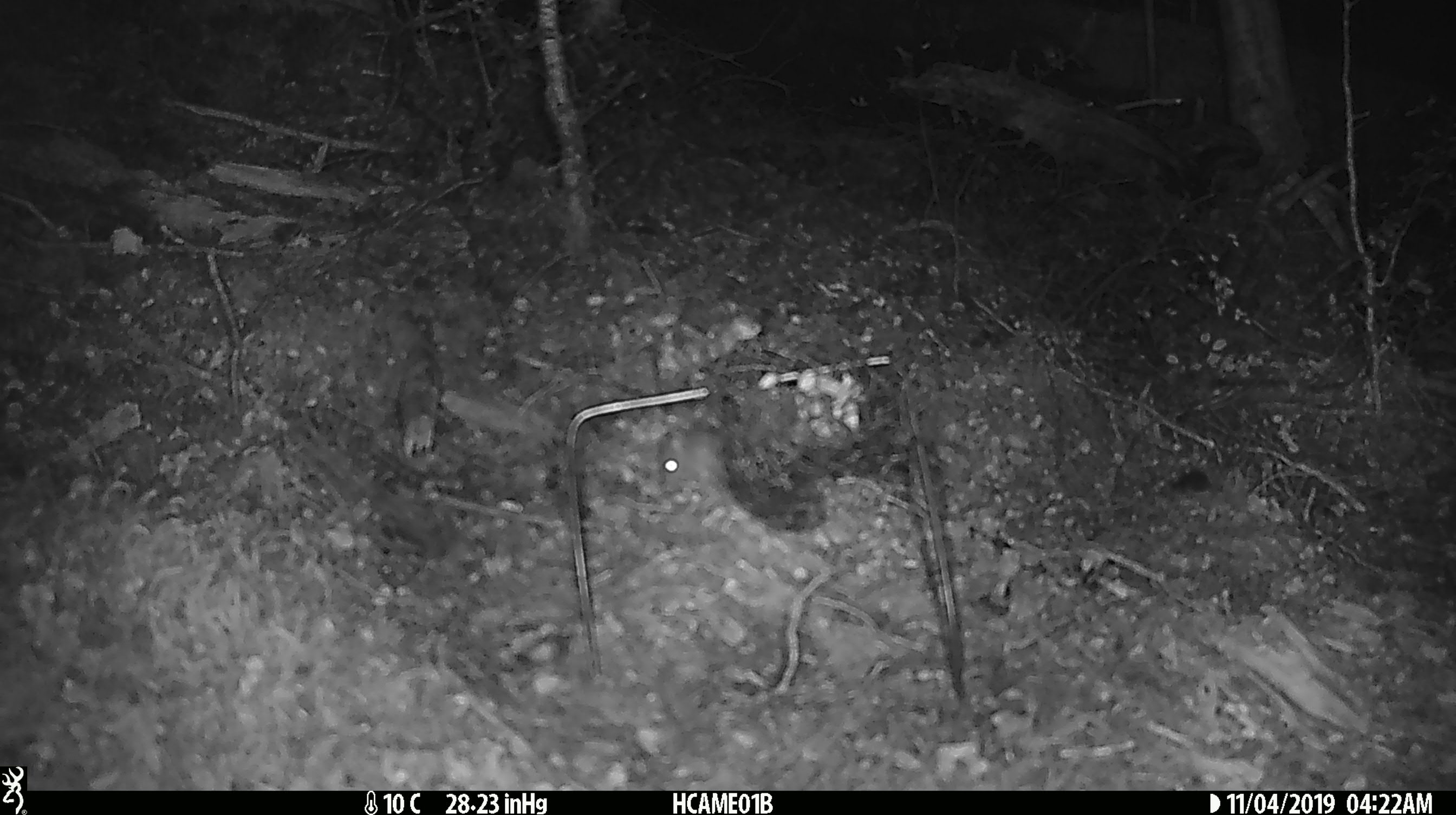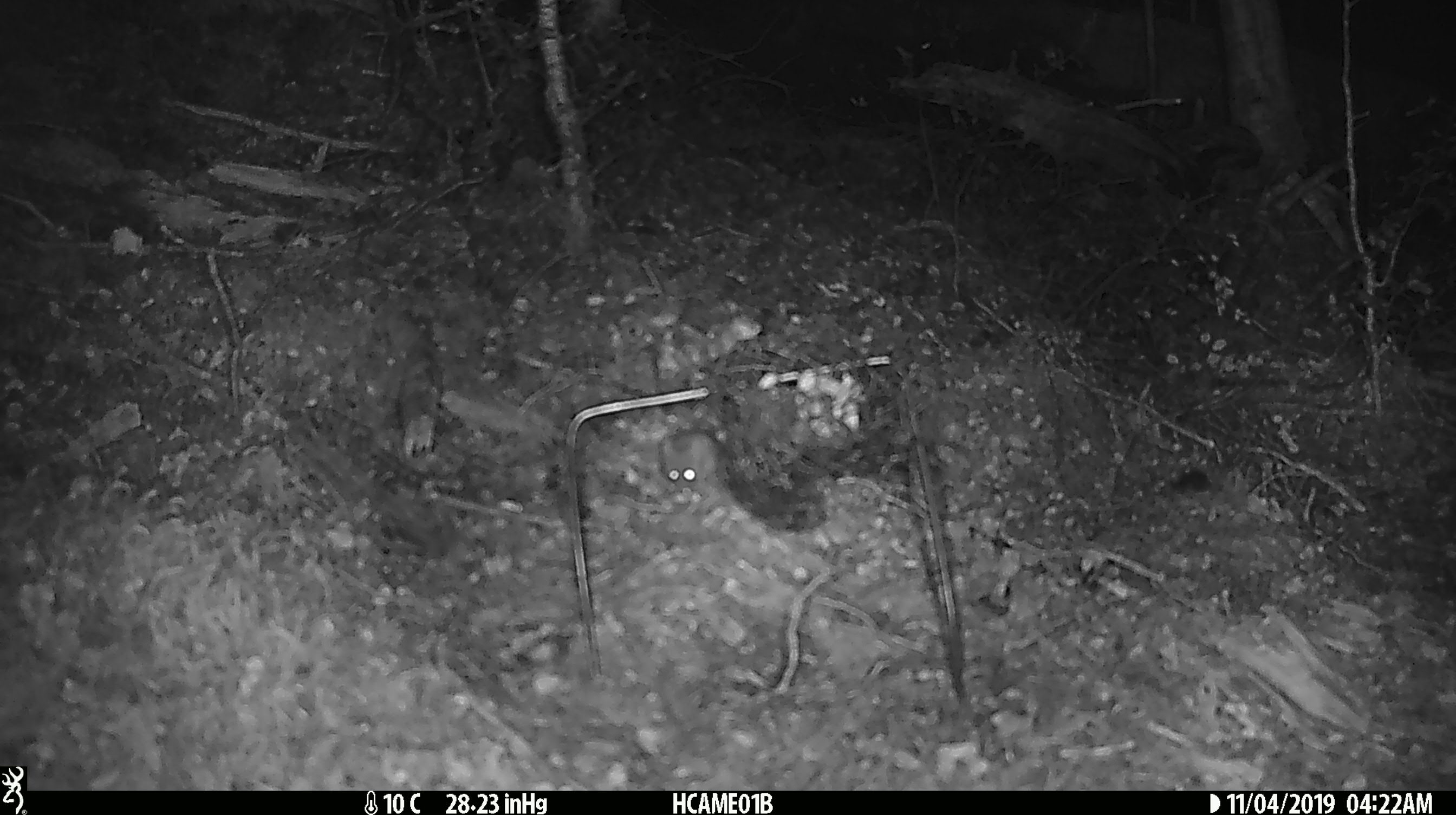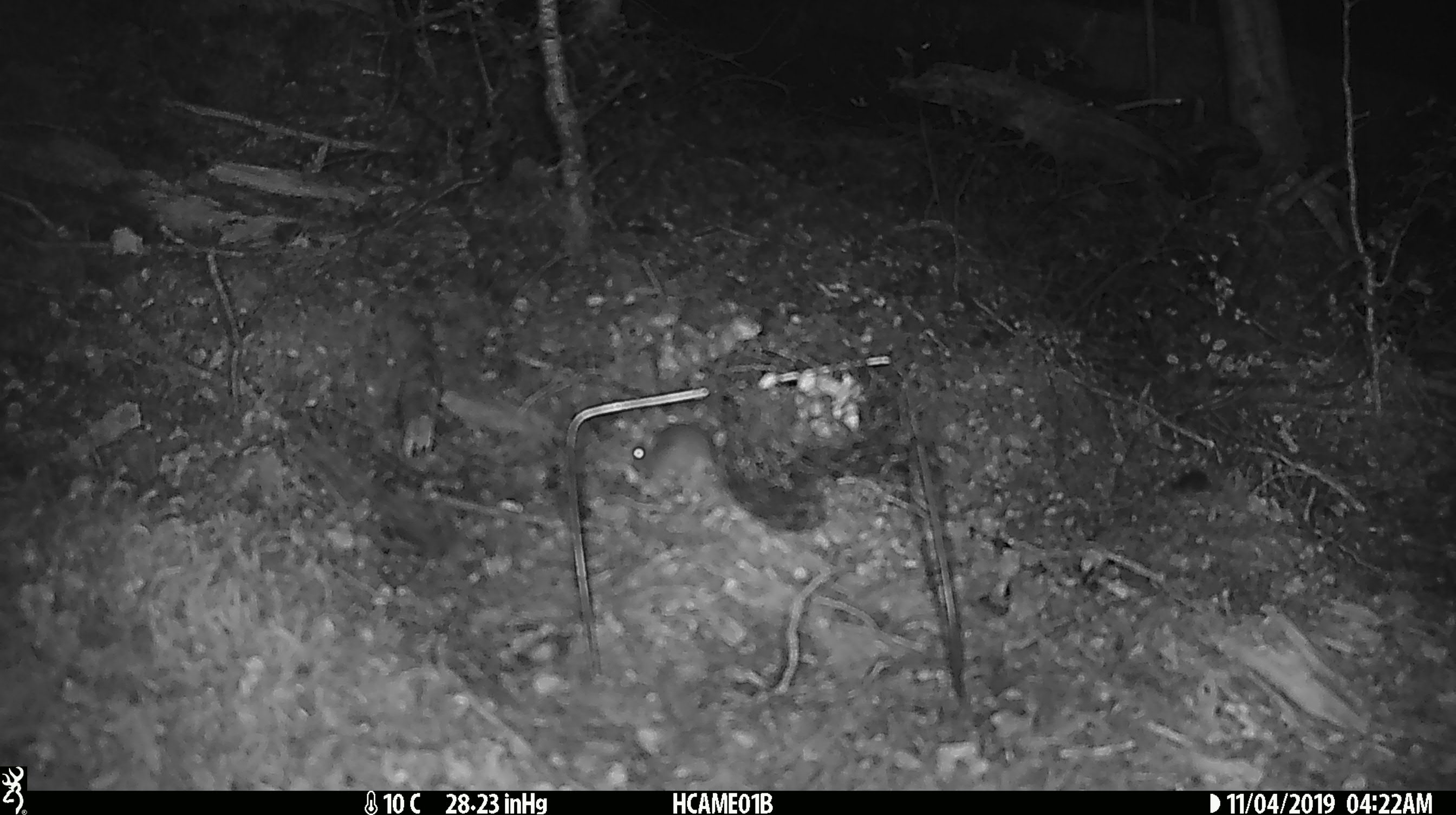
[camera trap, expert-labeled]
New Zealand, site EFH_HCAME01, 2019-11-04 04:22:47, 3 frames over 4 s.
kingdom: Animalia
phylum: Chordata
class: Mammalia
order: Rodentia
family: Muridae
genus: Mus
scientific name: Mus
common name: mouse